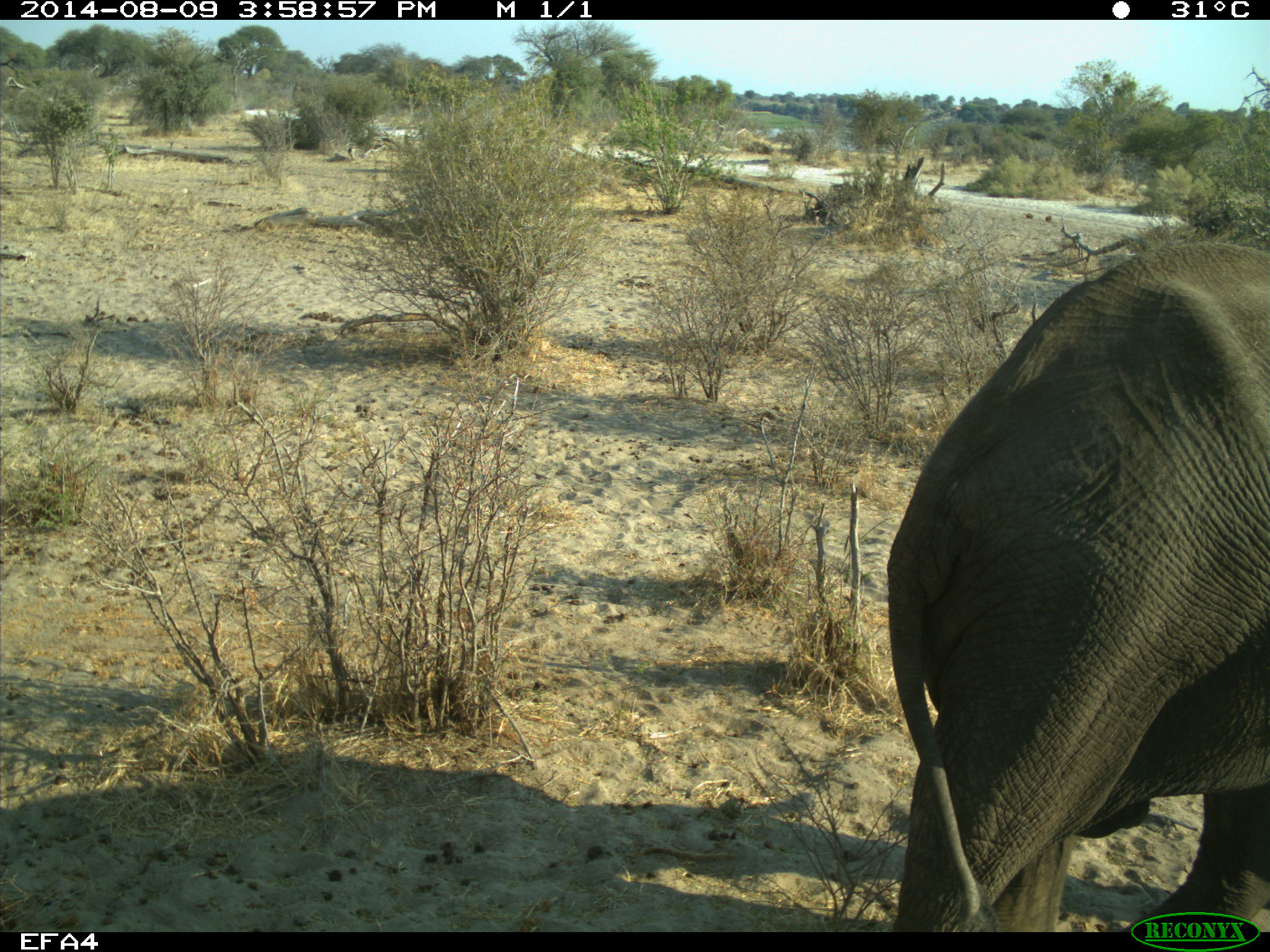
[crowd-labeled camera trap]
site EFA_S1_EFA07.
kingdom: Animalia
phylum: Chordata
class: Mammalia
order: Proboscidea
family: Elephantidae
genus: Loxodonta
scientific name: Loxodonta africana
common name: african bush elephant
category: elephant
Elephant (african bush elephant) (Loxodonta africana), count 1. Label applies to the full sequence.